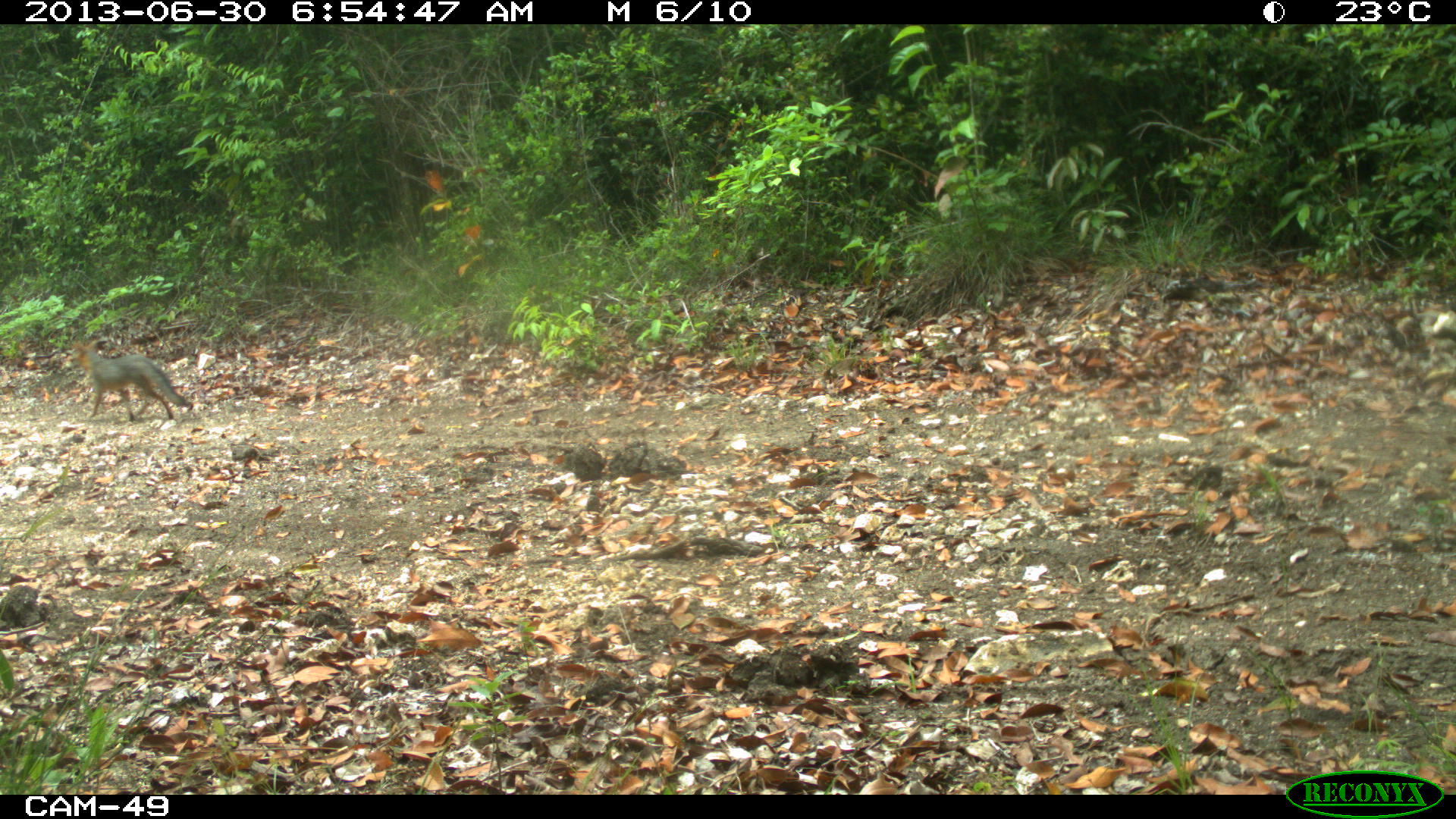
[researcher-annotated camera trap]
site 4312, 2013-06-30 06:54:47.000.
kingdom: Animalia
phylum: Chordata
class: Mammalia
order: Carnivora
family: Canidae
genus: Urocyon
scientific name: Urocyon cinereoargenteus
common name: gray fox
Urocyon cinereoargenteus (gray fox), count 1.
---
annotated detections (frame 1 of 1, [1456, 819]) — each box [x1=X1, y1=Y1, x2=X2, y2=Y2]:
urocyon cinereoargenteus: [x1=72, y1=340, x2=193, y2=422]